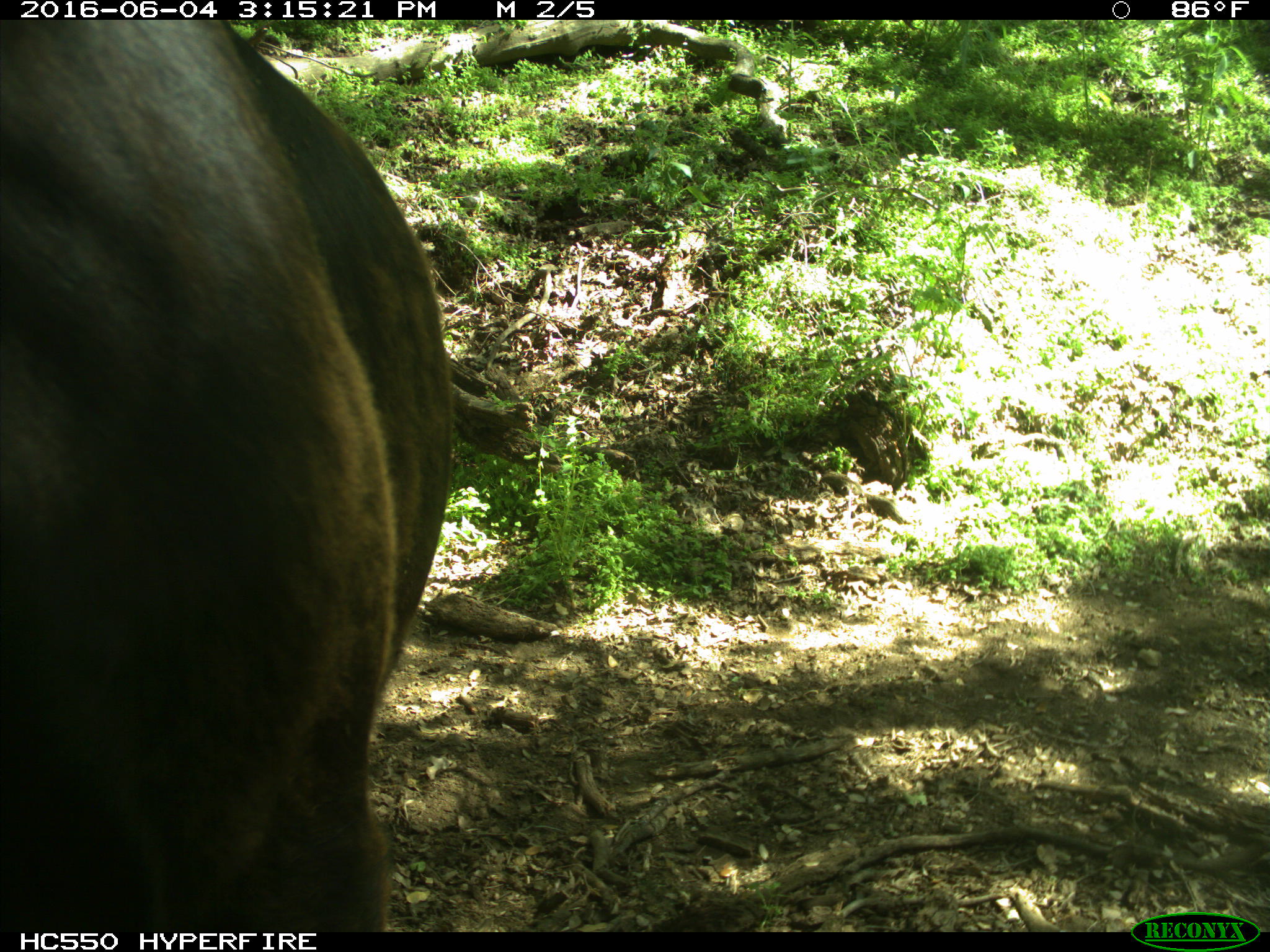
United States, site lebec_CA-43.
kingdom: Animalia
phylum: Chordata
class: Mammalia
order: Artiodactyla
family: Bovidae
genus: Bos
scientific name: Bos taurus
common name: domestic cow